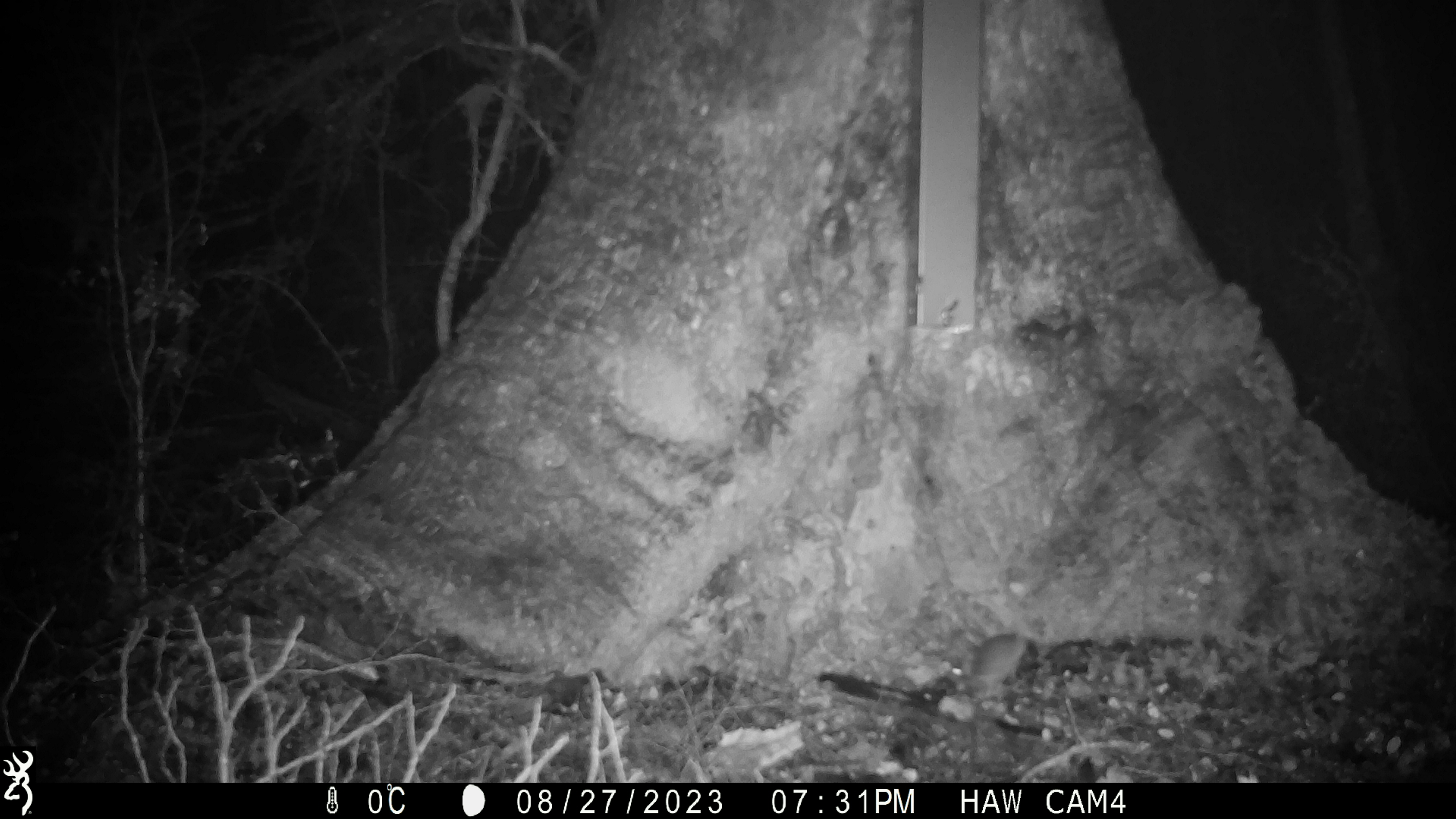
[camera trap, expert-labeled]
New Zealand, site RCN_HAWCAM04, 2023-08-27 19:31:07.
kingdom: Animalia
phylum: Chordata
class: Mammalia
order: Rodentia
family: Muridae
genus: Mus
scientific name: Mus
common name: mouse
Mouse (Mus).